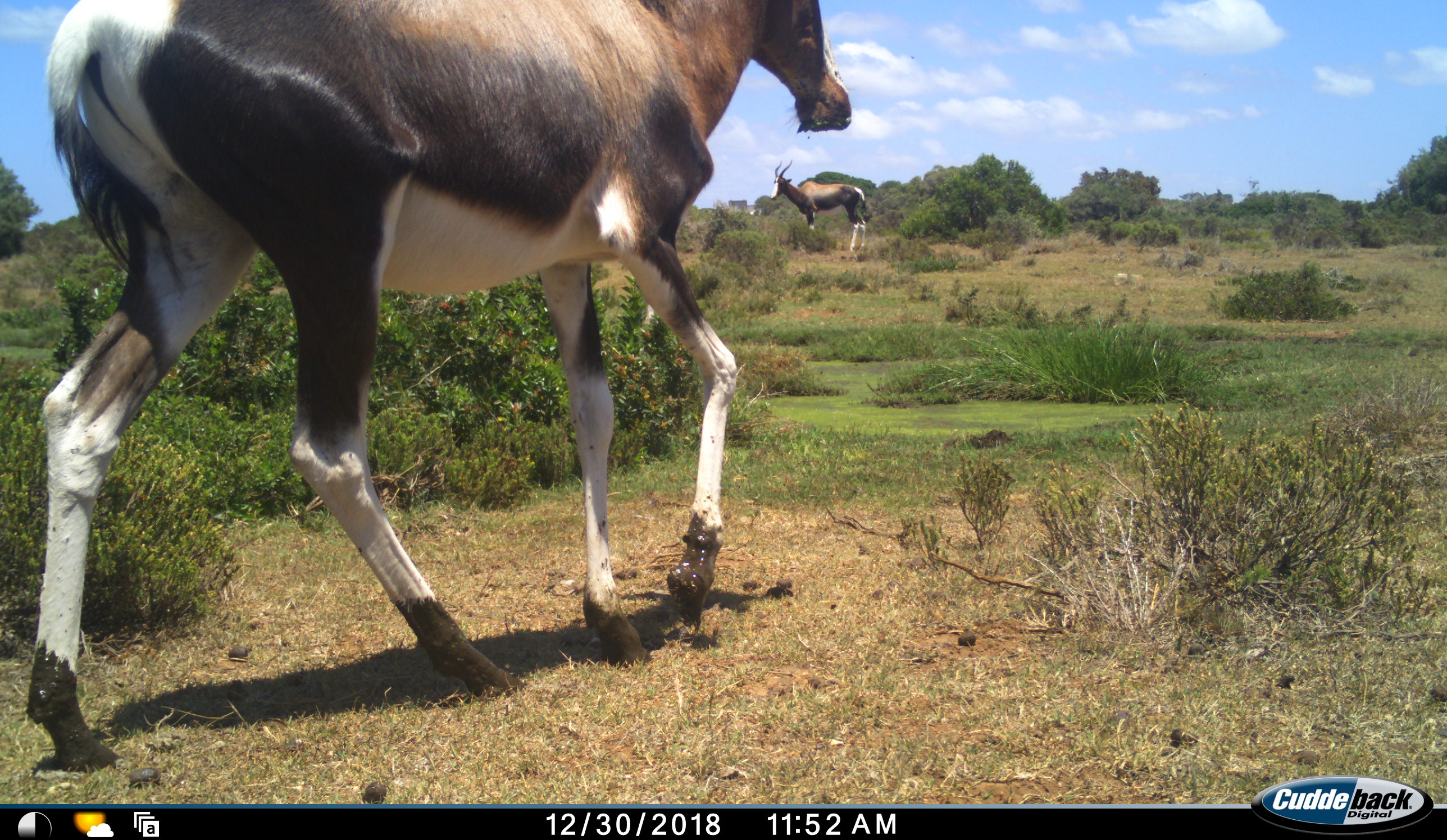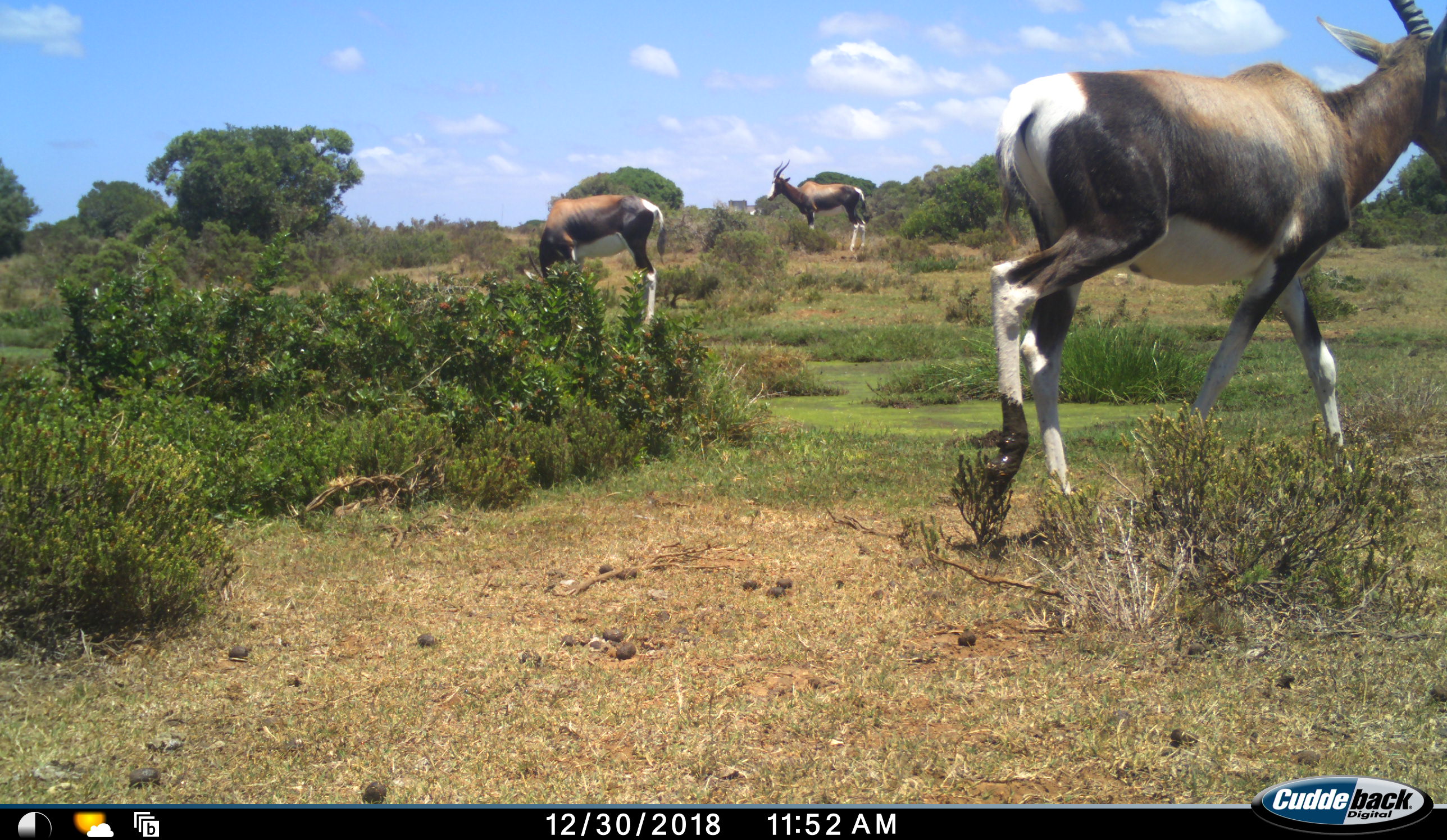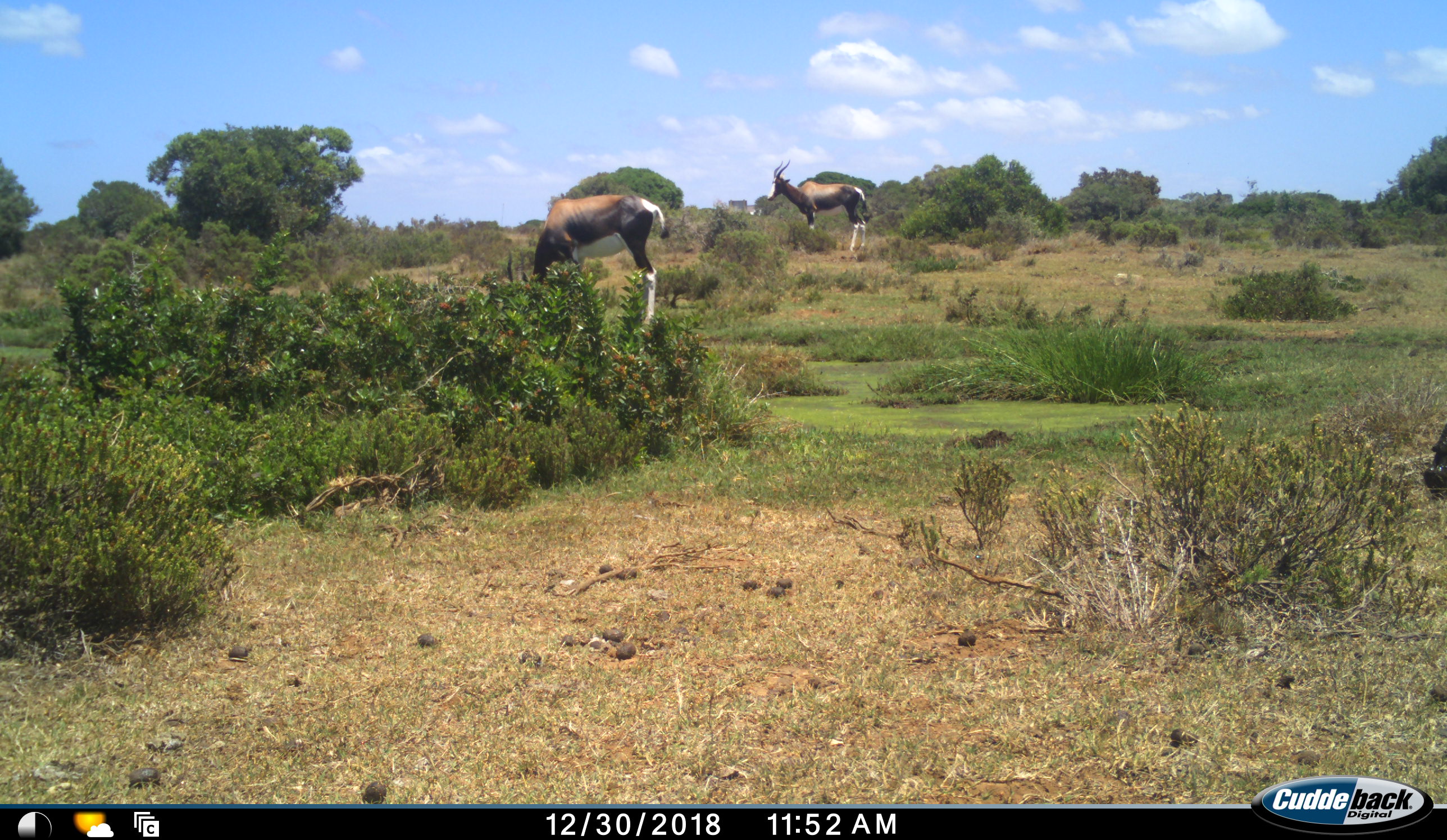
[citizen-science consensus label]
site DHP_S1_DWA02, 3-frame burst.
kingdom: Animalia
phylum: Chordata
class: Mammalia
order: Artiodactyla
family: Bovidae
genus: Damaliscus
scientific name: Damaliscus pygargus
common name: bontebok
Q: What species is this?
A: Bontebok (Damaliscus pygargus).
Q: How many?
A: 3.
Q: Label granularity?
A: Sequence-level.